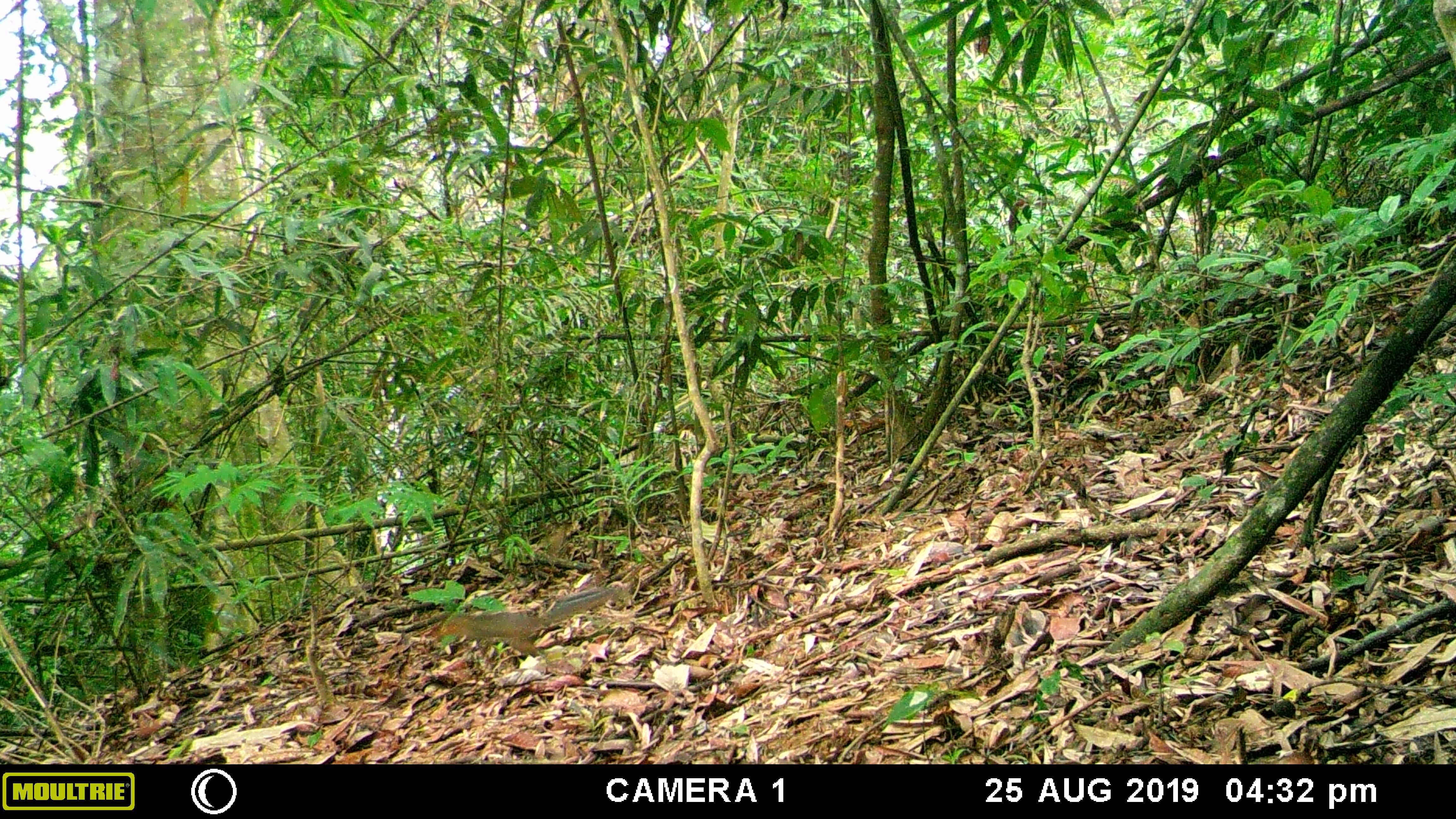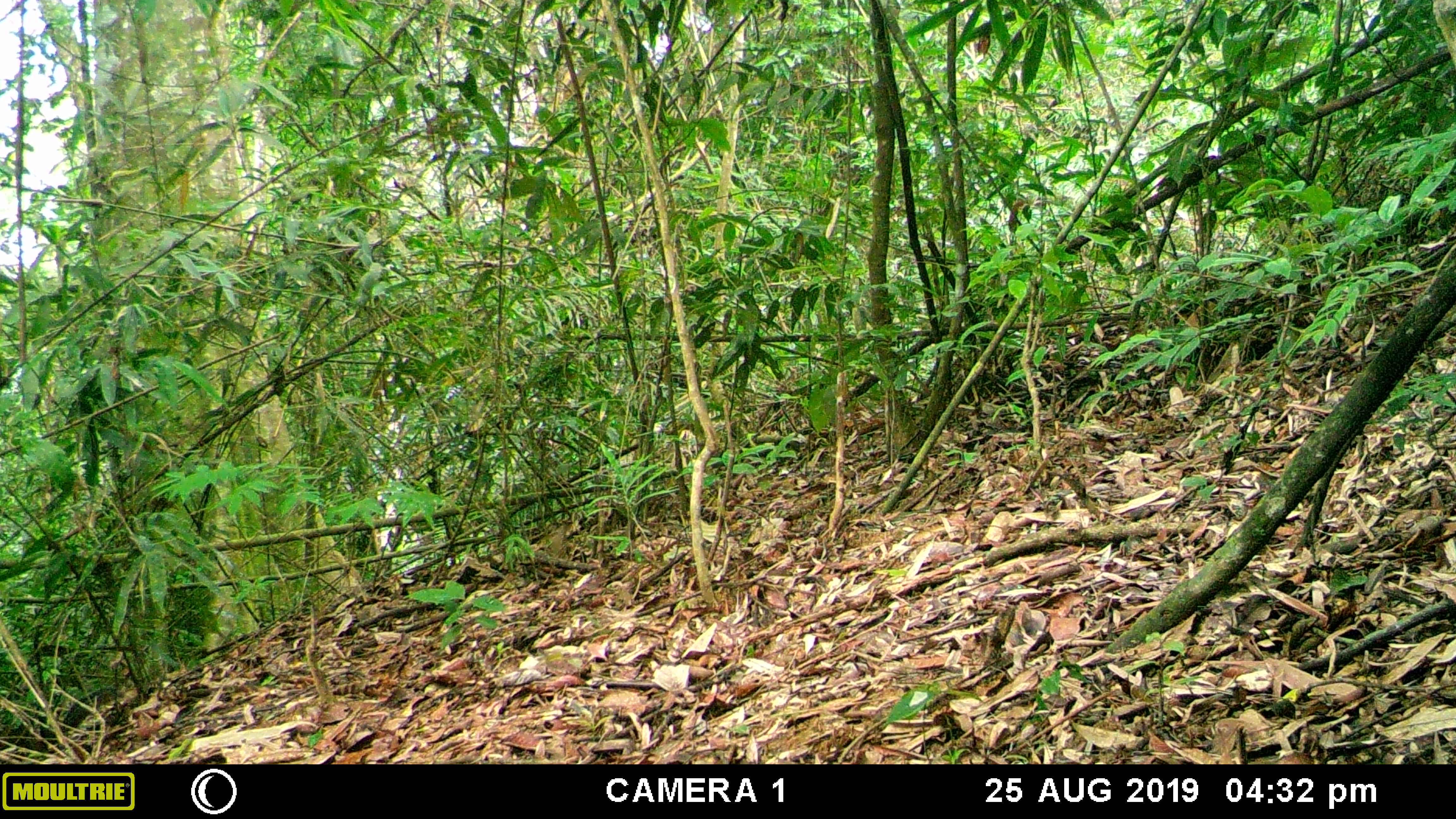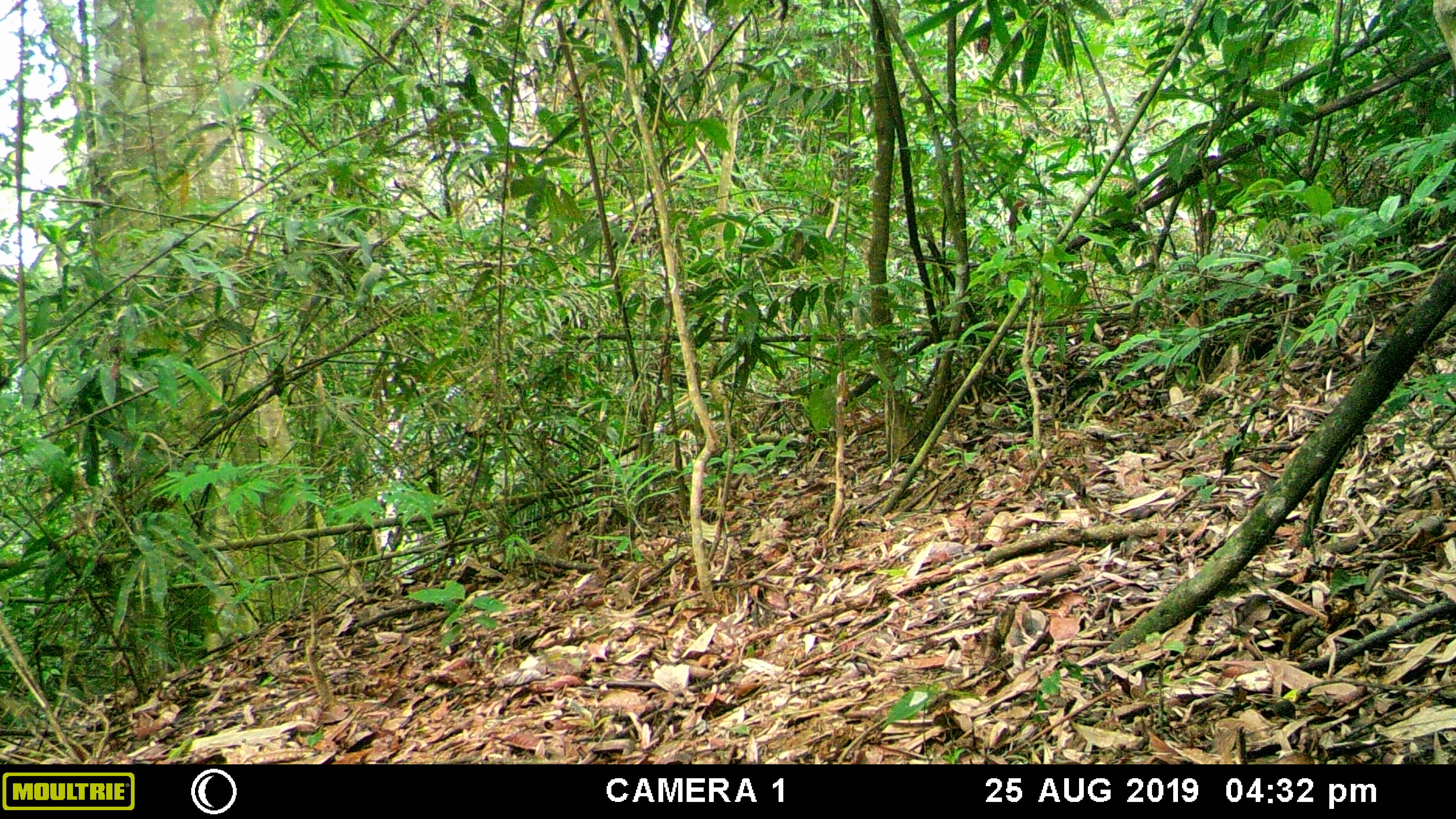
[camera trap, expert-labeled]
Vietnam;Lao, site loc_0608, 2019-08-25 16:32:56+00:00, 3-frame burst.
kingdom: Animalia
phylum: Chordata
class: Mammalia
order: Rodentia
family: Sciuridae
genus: Dremomys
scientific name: Dremomys rufigenis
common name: red-cheeked squirrel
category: red cheeked squirrel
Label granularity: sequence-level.